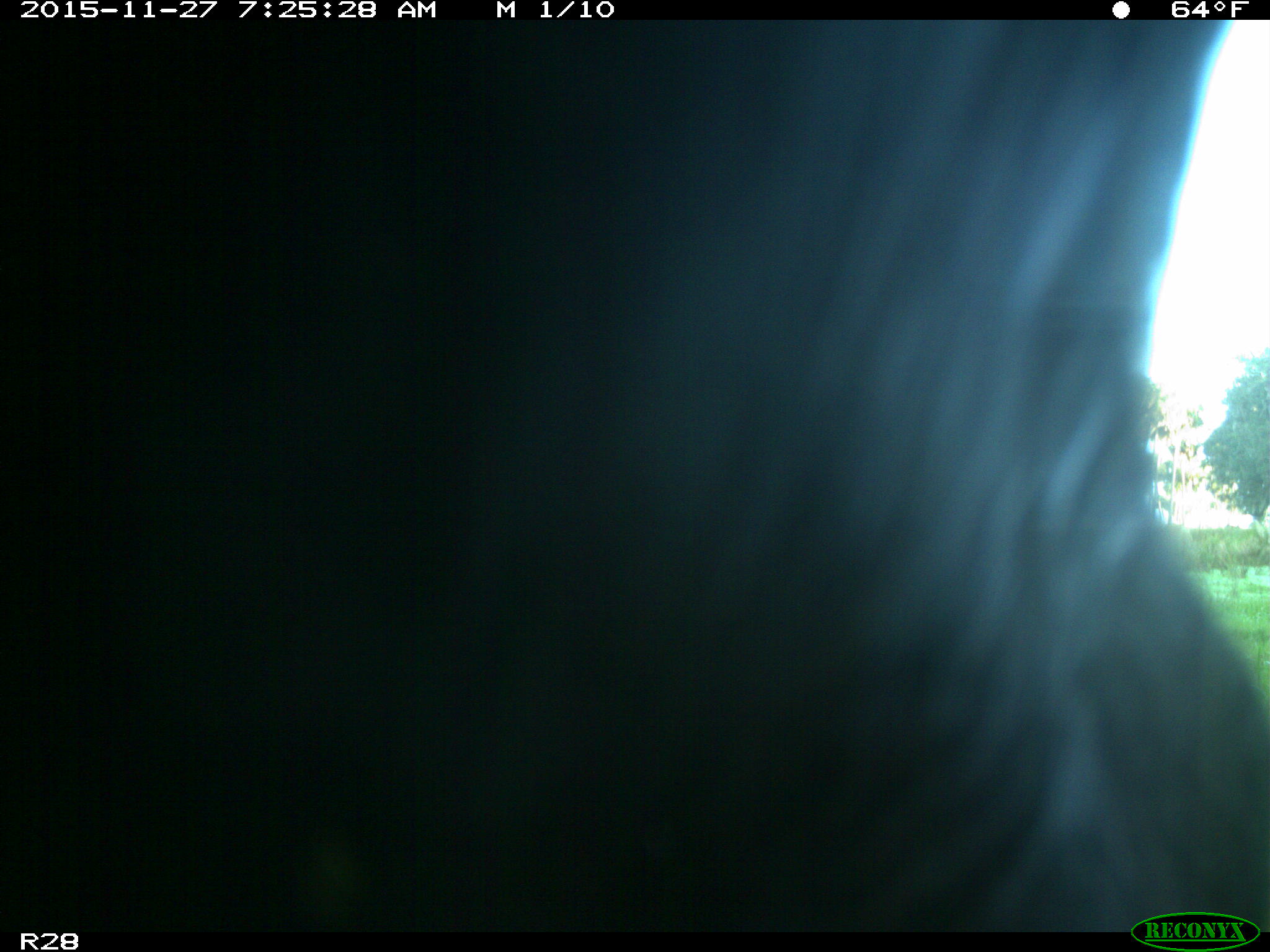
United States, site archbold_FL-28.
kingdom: Animalia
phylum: Chordata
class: Mammalia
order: Artiodactyla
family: Bovidae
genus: Bos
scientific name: Bos taurus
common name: domestic cow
Bos taurus (domestic cow).